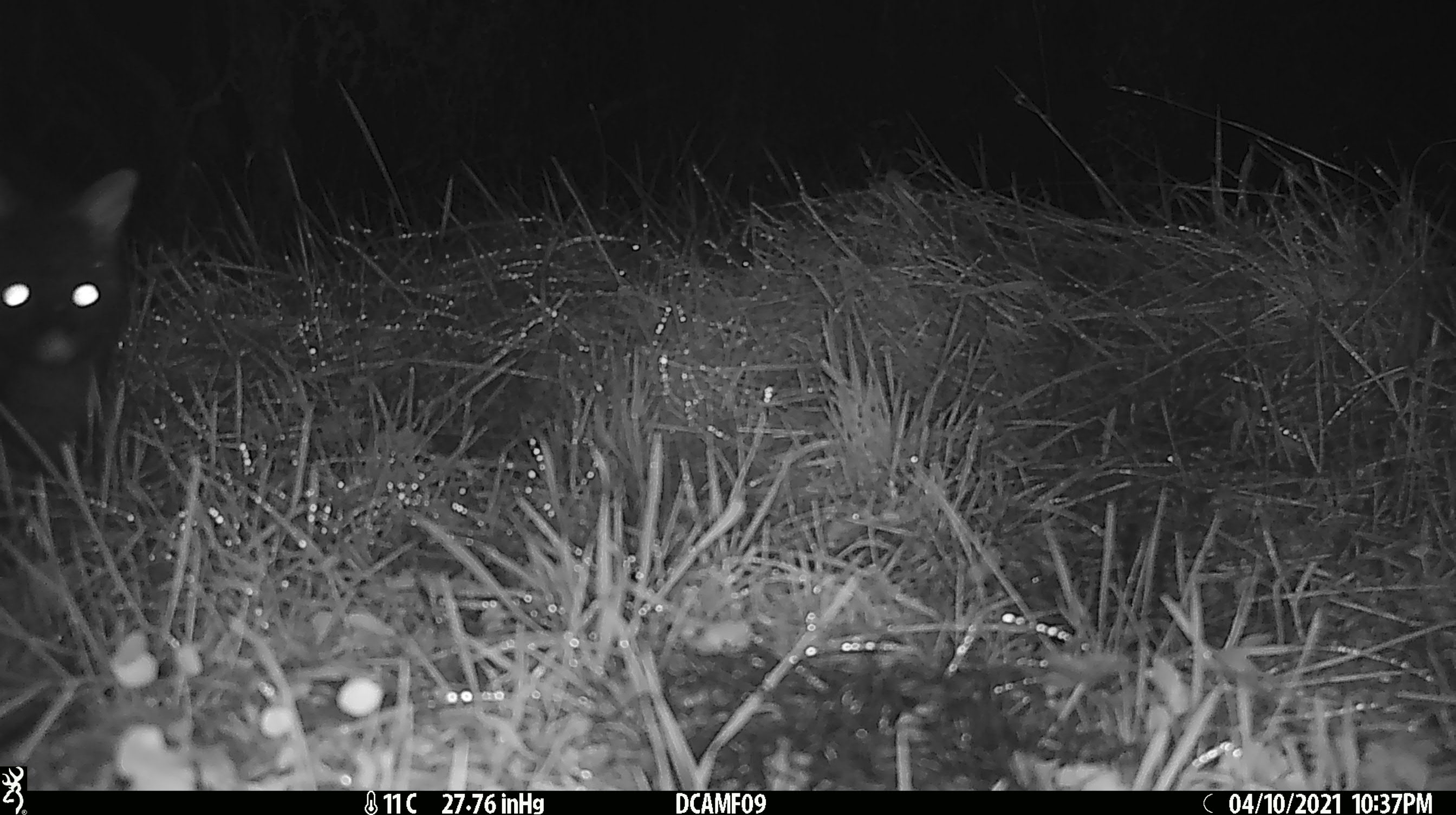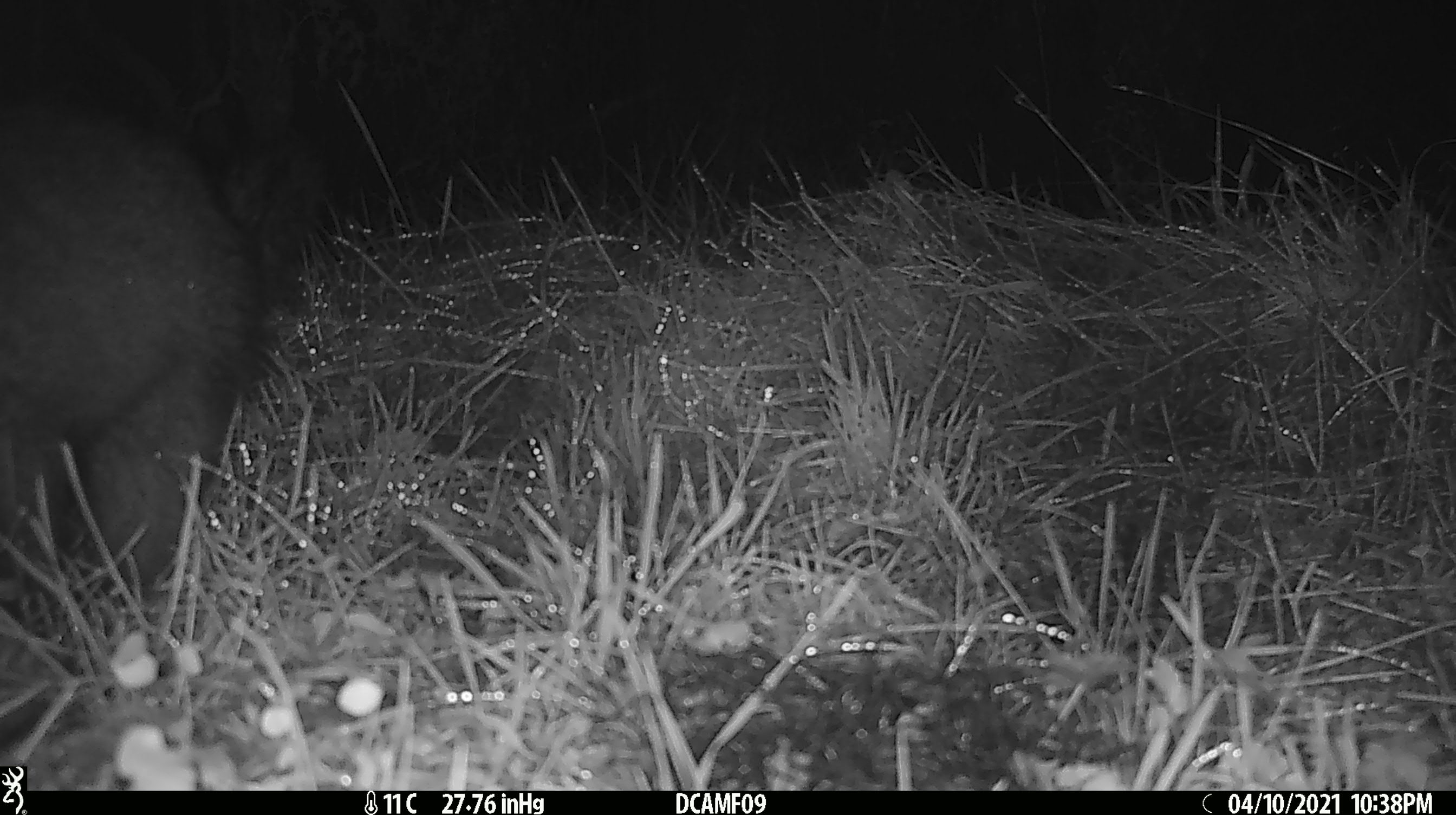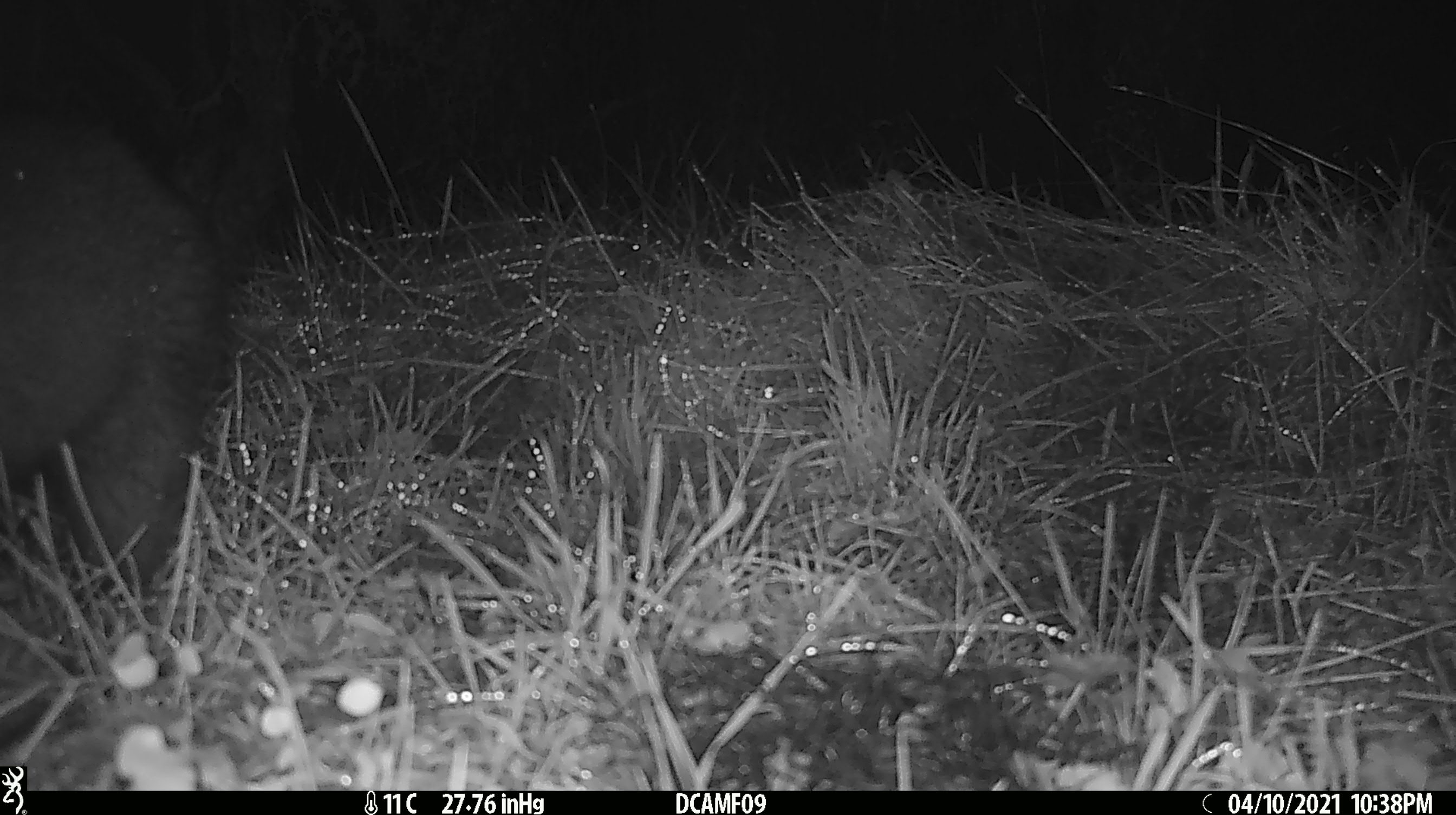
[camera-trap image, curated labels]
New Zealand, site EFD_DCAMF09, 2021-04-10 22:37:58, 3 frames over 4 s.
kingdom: Animalia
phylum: Chordata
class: Mammalia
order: Diprotodontia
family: Phalangeridae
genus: Trichosurus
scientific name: Trichosurus vulpecula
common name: common brushtail possum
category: possum